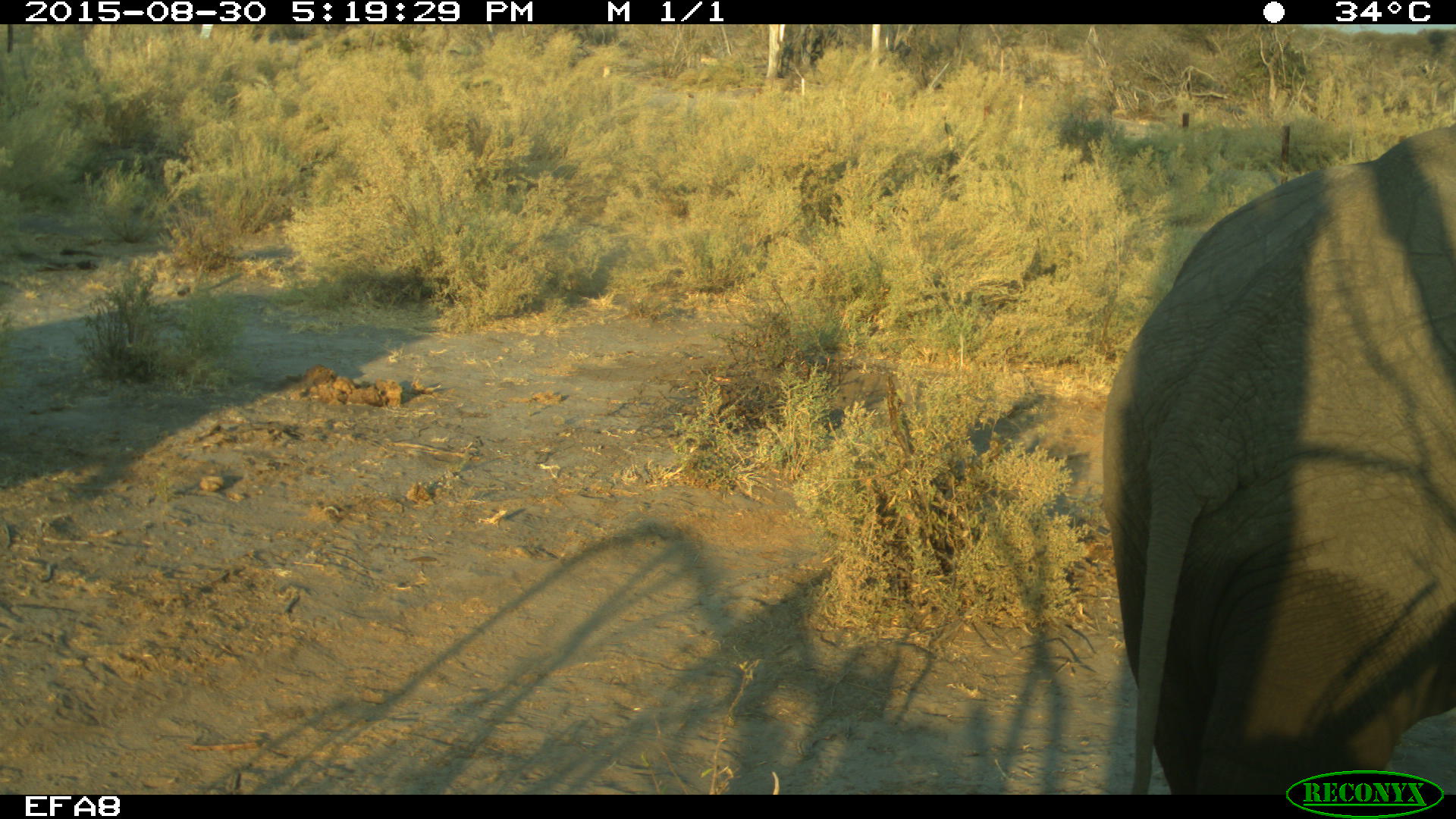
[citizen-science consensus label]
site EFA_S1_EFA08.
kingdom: Animalia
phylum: Chordata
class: Mammalia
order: Proboscidea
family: Elephantidae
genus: Loxodonta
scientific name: Loxodonta africana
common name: african bush elephant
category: elephant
Elephant (african bush elephant) (Loxodonta africana), count 1. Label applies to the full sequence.